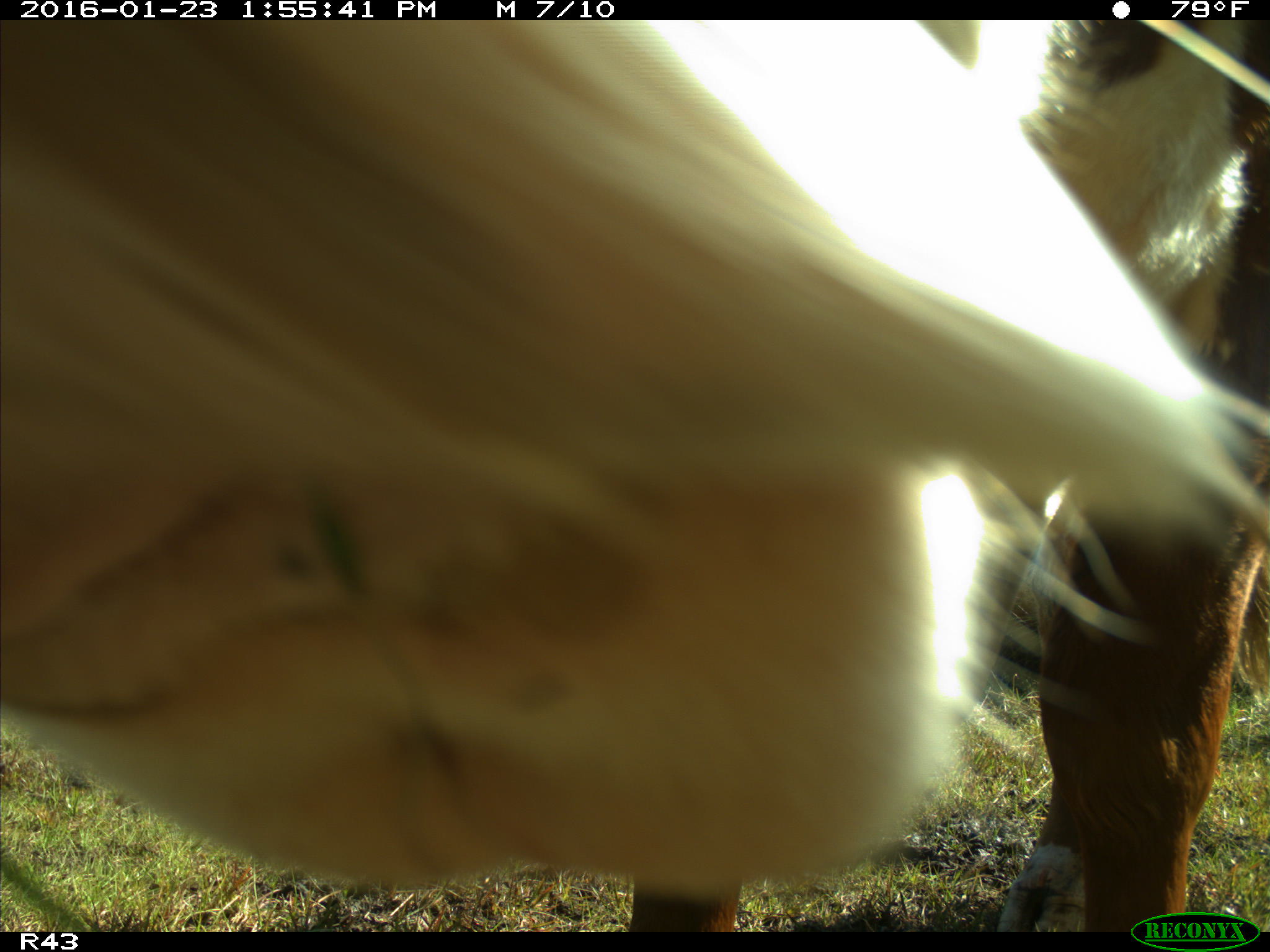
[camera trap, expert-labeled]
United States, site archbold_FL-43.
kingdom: Animalia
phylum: Chordata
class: Mammalia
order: Artiodactyla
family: Bovidae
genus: Bos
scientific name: Bos taurus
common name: domestic cow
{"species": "Bos taurus (domestic cow)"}